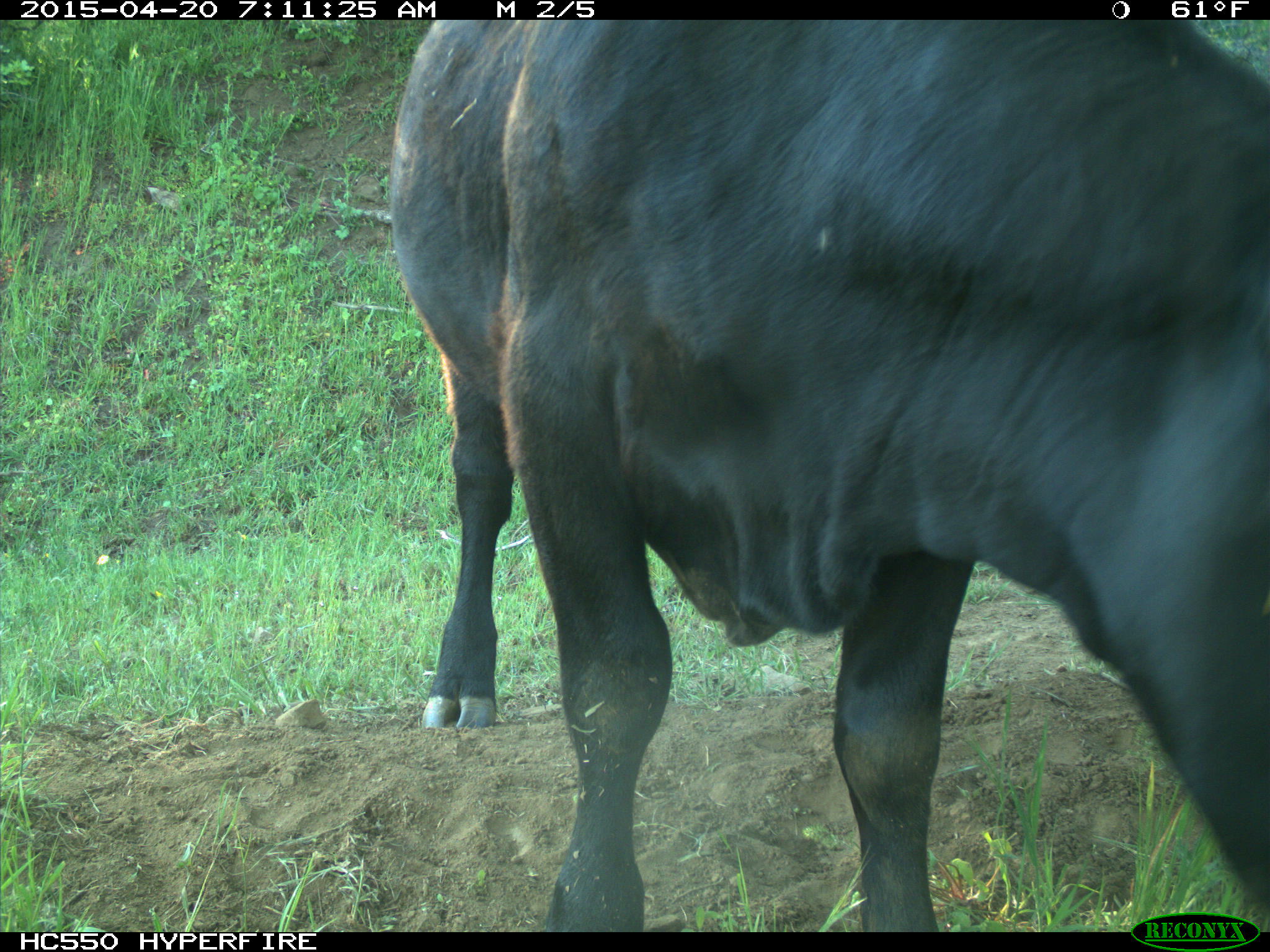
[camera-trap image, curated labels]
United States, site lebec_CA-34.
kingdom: Animalia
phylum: Chordata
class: Mammalia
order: Artiodactyla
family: Bovidae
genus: Bos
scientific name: Bos taurus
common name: domestic cow